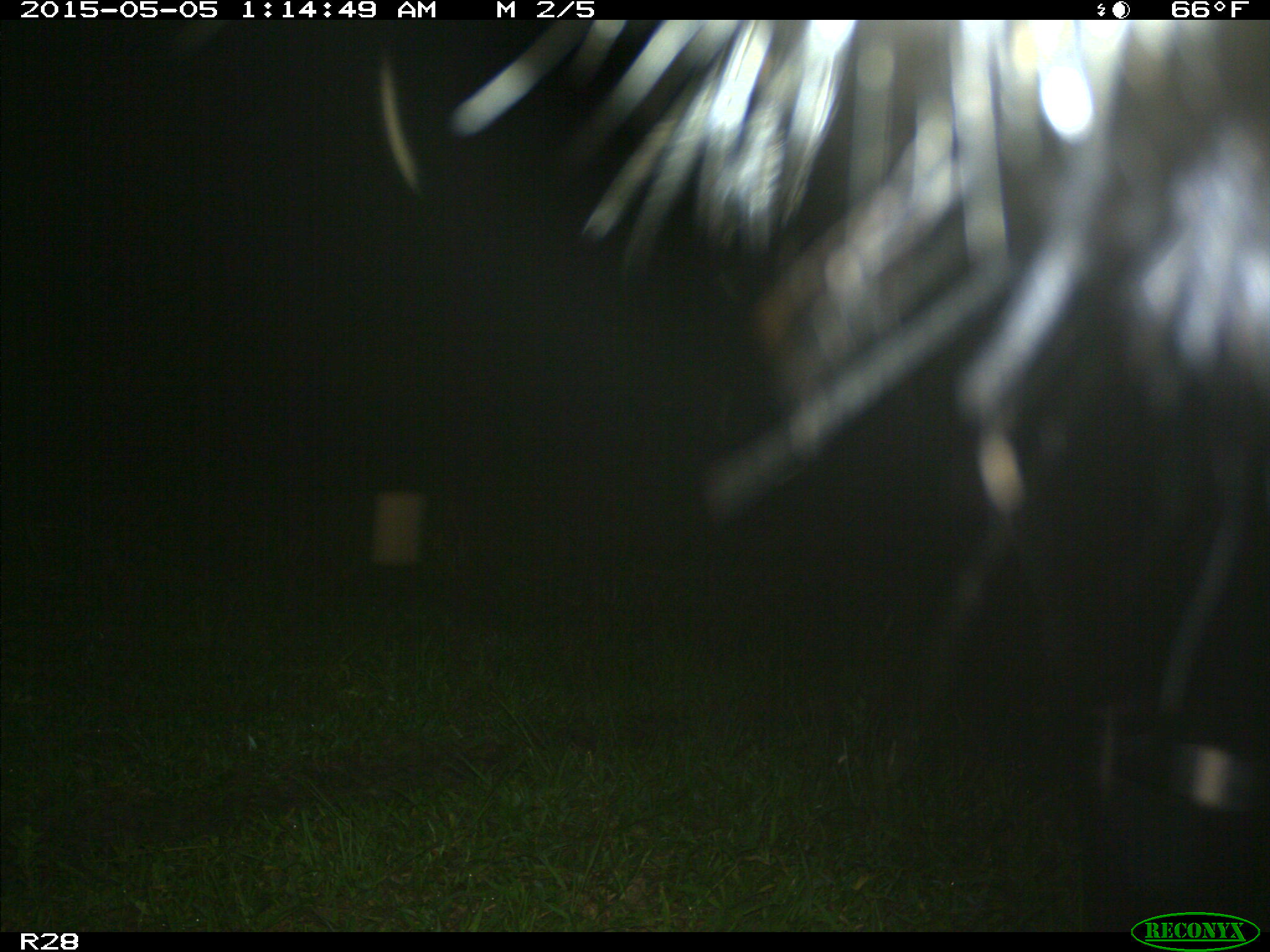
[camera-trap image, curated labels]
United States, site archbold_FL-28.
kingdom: Animalia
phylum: Chordata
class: Mammalia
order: Artiodactyla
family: Bovidae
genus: Bos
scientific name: Bos taurus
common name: domestic cow